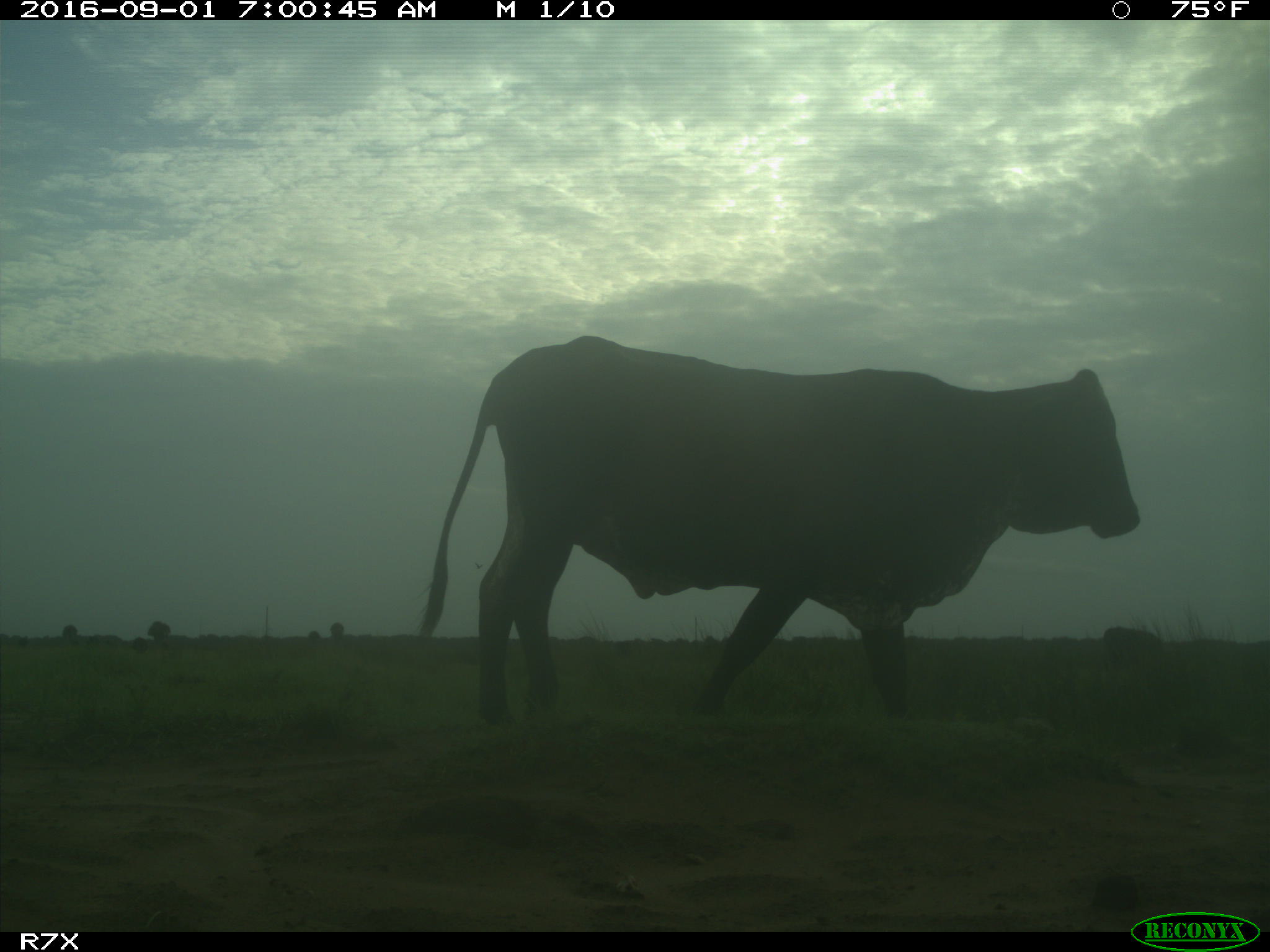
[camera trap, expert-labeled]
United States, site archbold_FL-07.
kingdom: Animalia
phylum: Chordata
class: Mammalia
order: Artiodactyla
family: Bovidae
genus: Bos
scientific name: Bos taurus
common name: domestic cow